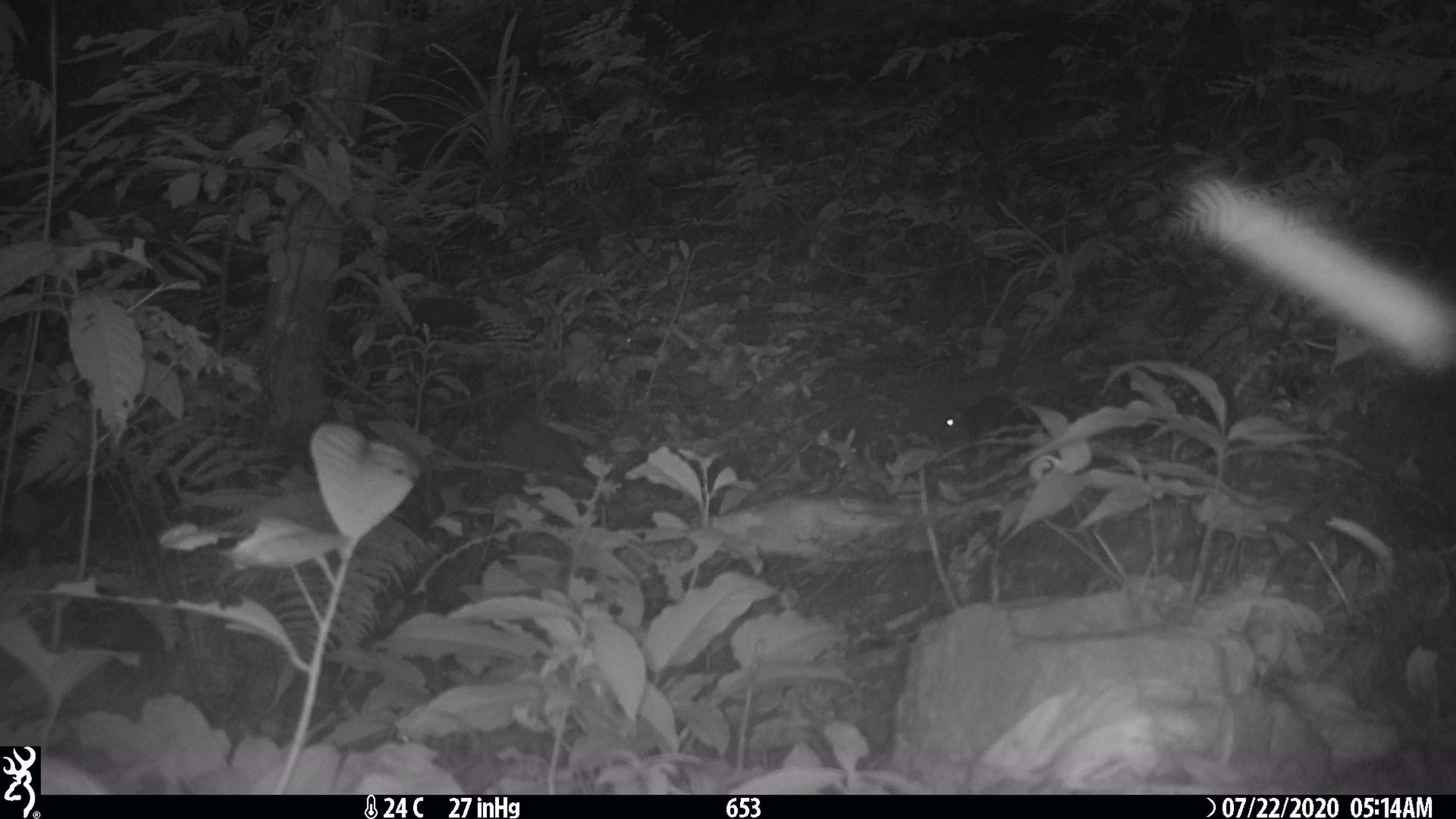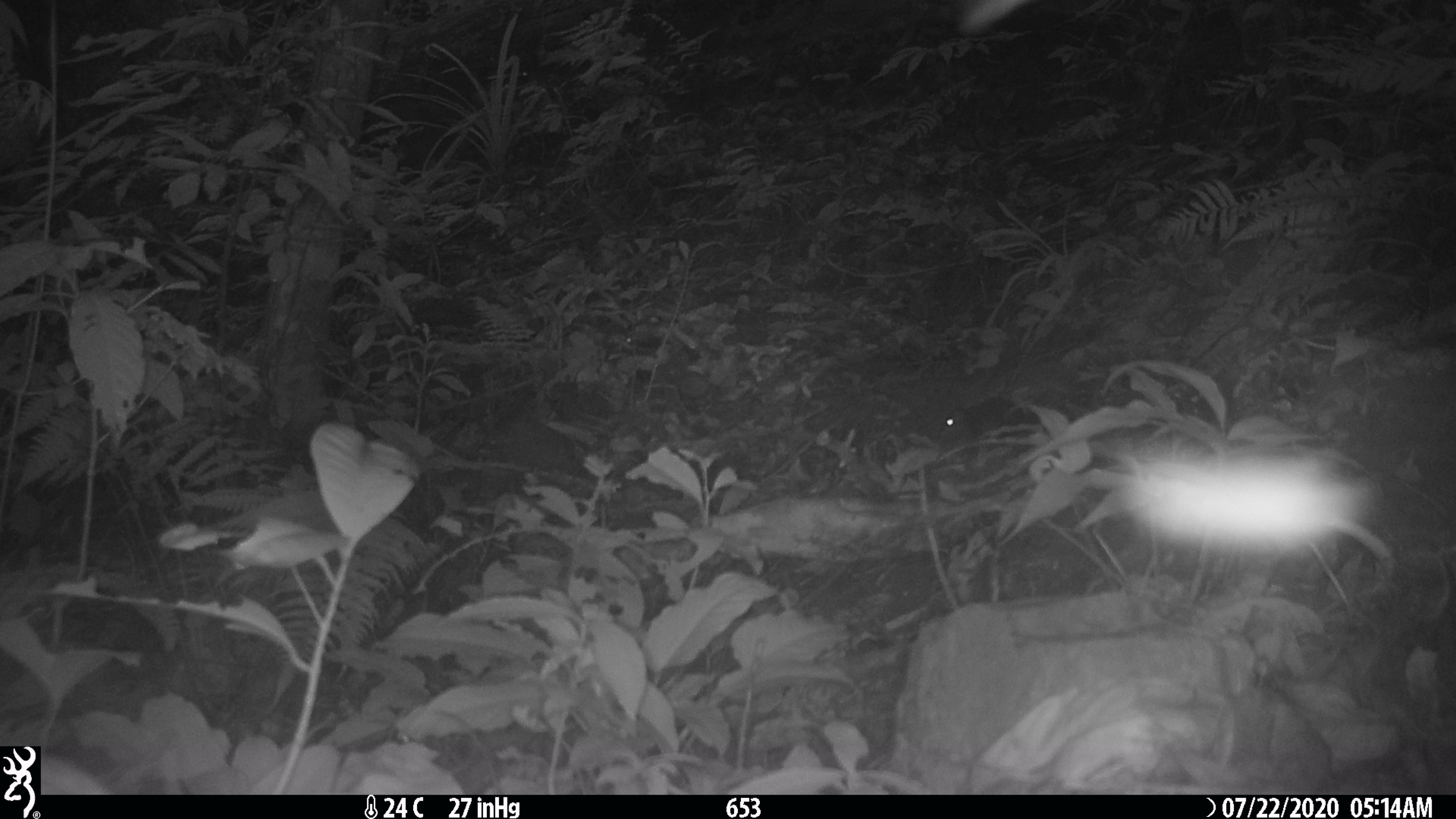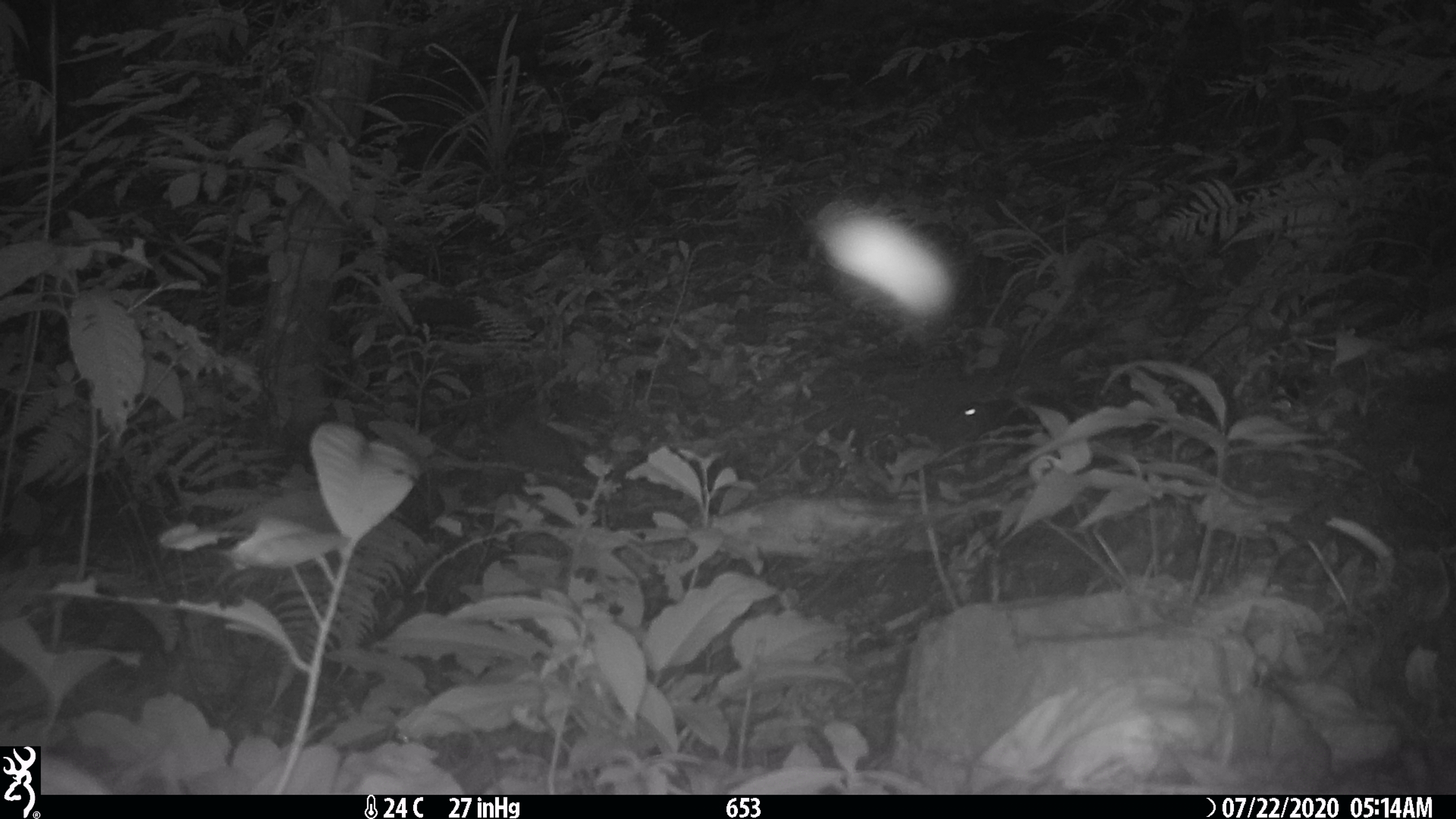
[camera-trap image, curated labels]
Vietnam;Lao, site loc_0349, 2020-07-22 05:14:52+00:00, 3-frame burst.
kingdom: Animalia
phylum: Chordata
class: Mammalia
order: Rodentia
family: Muridae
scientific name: Muridae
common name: old-world mice and rats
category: unidentified murid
Unidentified murid (old-world mice and rats) (Muridae). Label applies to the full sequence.